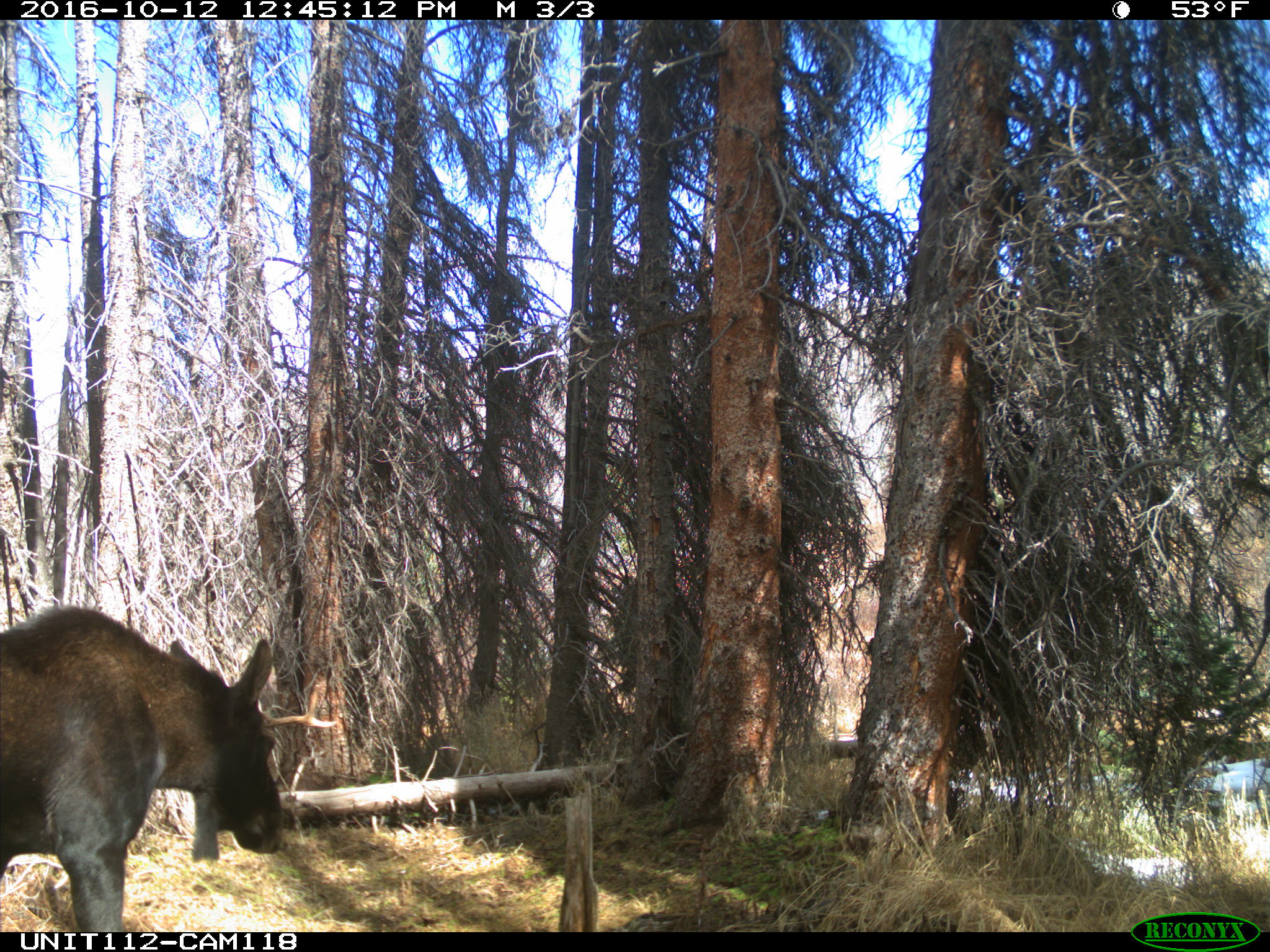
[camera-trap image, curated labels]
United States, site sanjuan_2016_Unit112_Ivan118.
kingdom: Animalia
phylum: Chordata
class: Mammalia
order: Artiodactyla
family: Cervidae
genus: Alces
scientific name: Alces alces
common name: moose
Alces alces (moose).